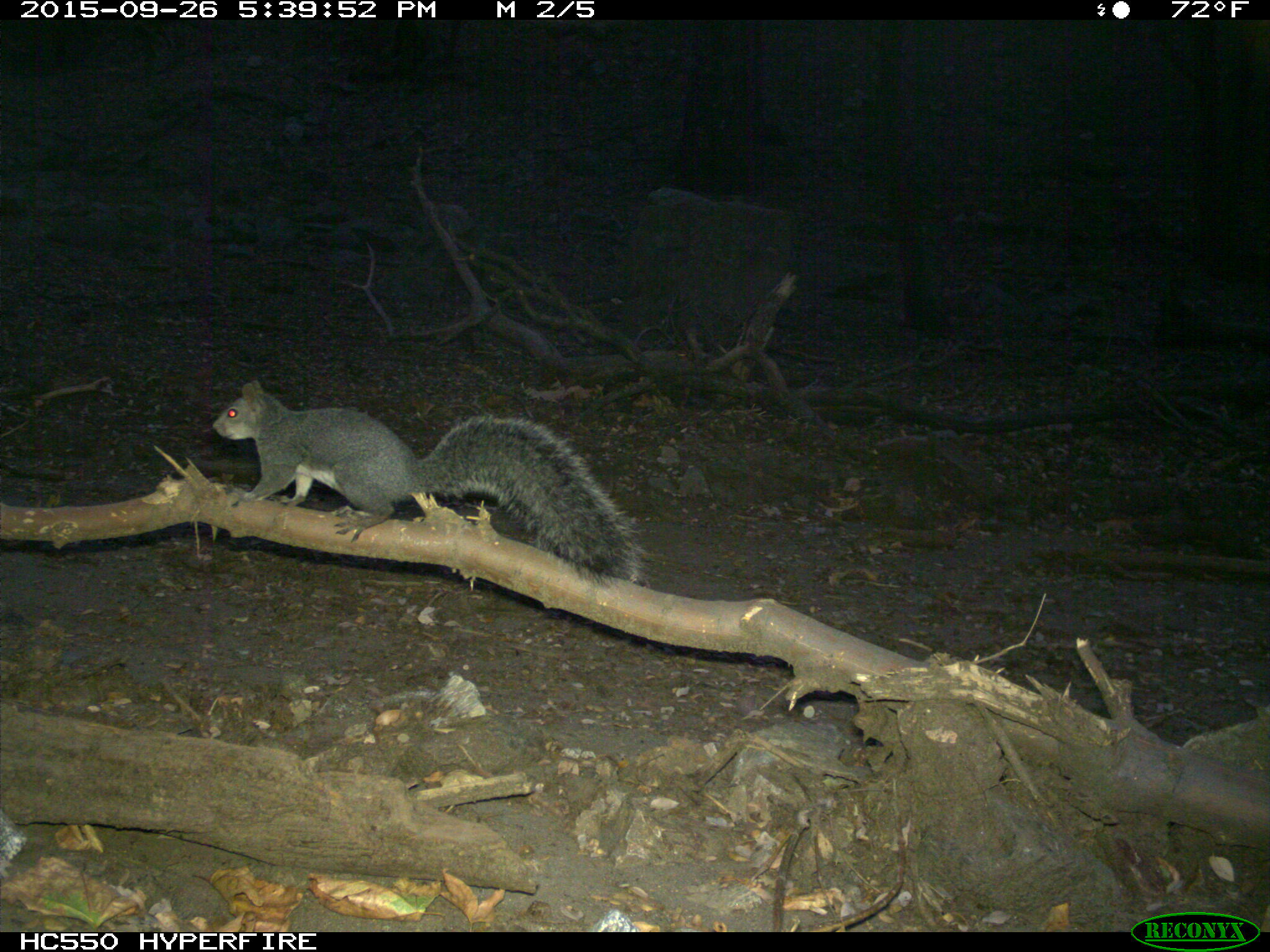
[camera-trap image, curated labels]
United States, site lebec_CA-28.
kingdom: Animalia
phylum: Chordata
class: Mammalia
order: Rodentia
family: Sciuridae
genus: Sciurus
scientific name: Sciurus carolinensis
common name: eastern gray squirrel